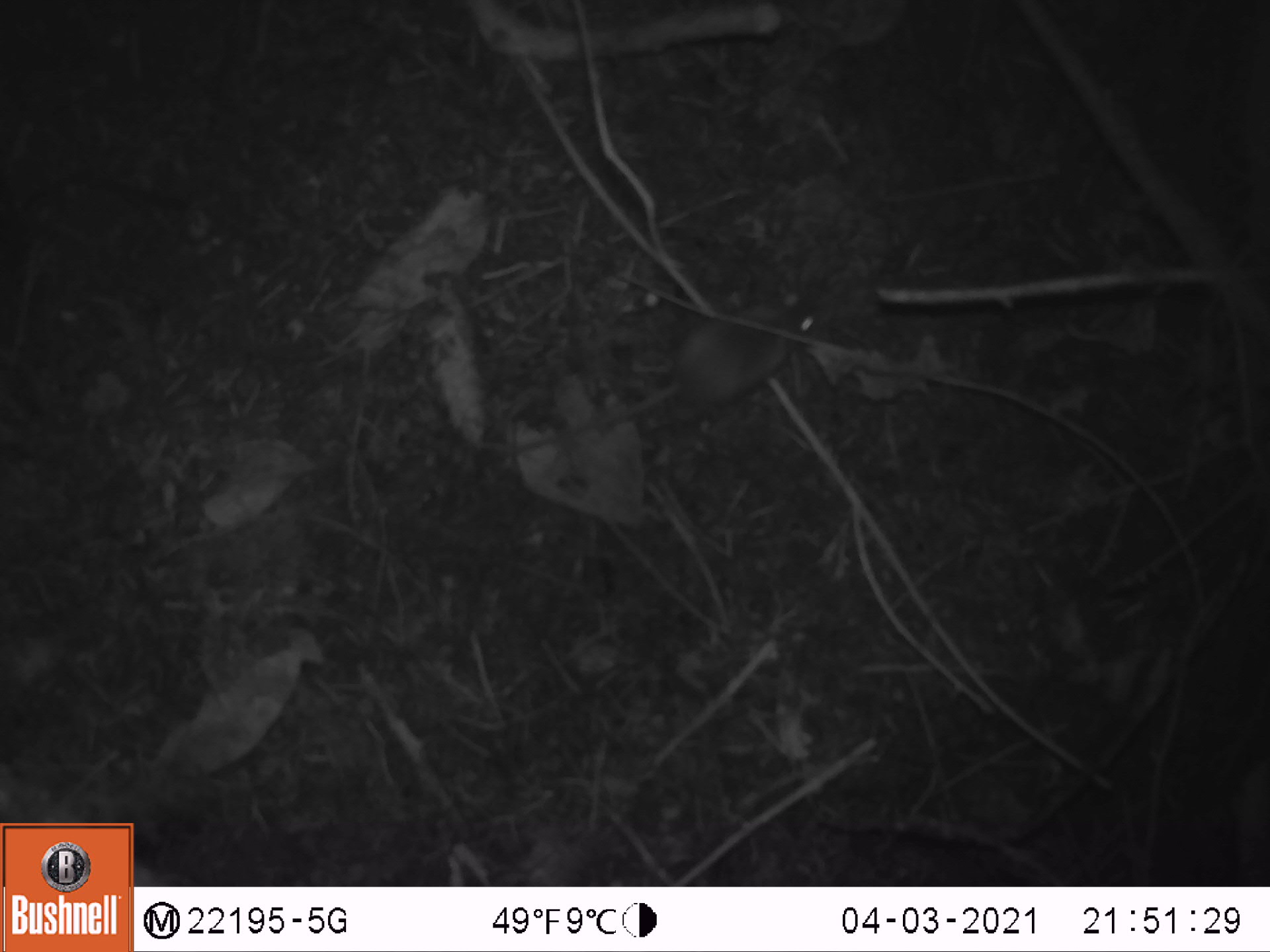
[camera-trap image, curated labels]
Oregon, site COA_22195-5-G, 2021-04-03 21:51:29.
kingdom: Animalia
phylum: Chordata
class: Mammalia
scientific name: Mammalia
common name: small mammal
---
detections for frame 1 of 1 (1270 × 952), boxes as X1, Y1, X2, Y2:
small mammal: 442, 273, 852, 502